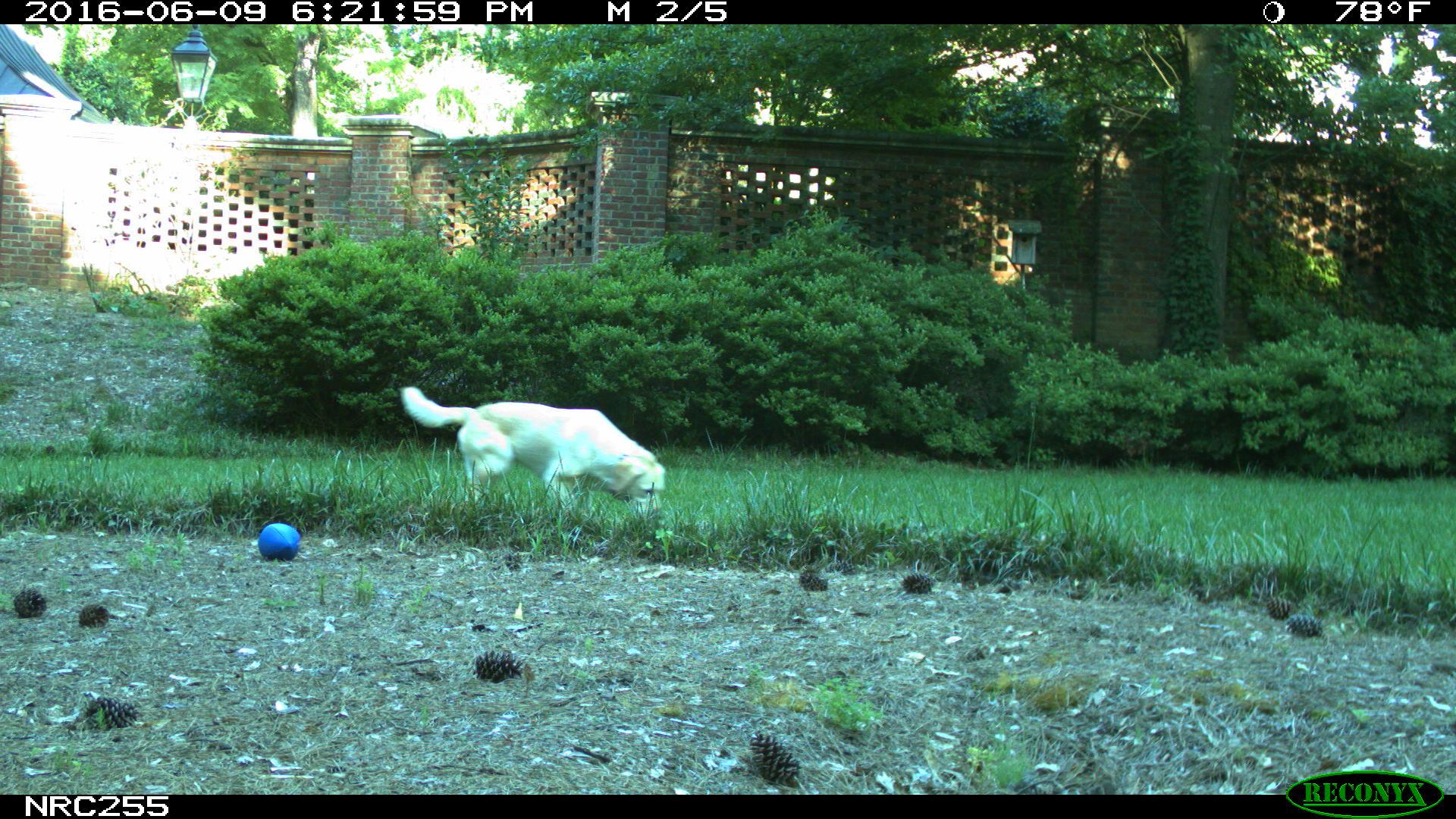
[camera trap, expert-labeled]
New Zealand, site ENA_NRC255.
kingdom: Animalia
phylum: Chordata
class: Mammalia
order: Carnivora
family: Canidae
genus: Canis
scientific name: Canis familiaris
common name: domestic dog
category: dog